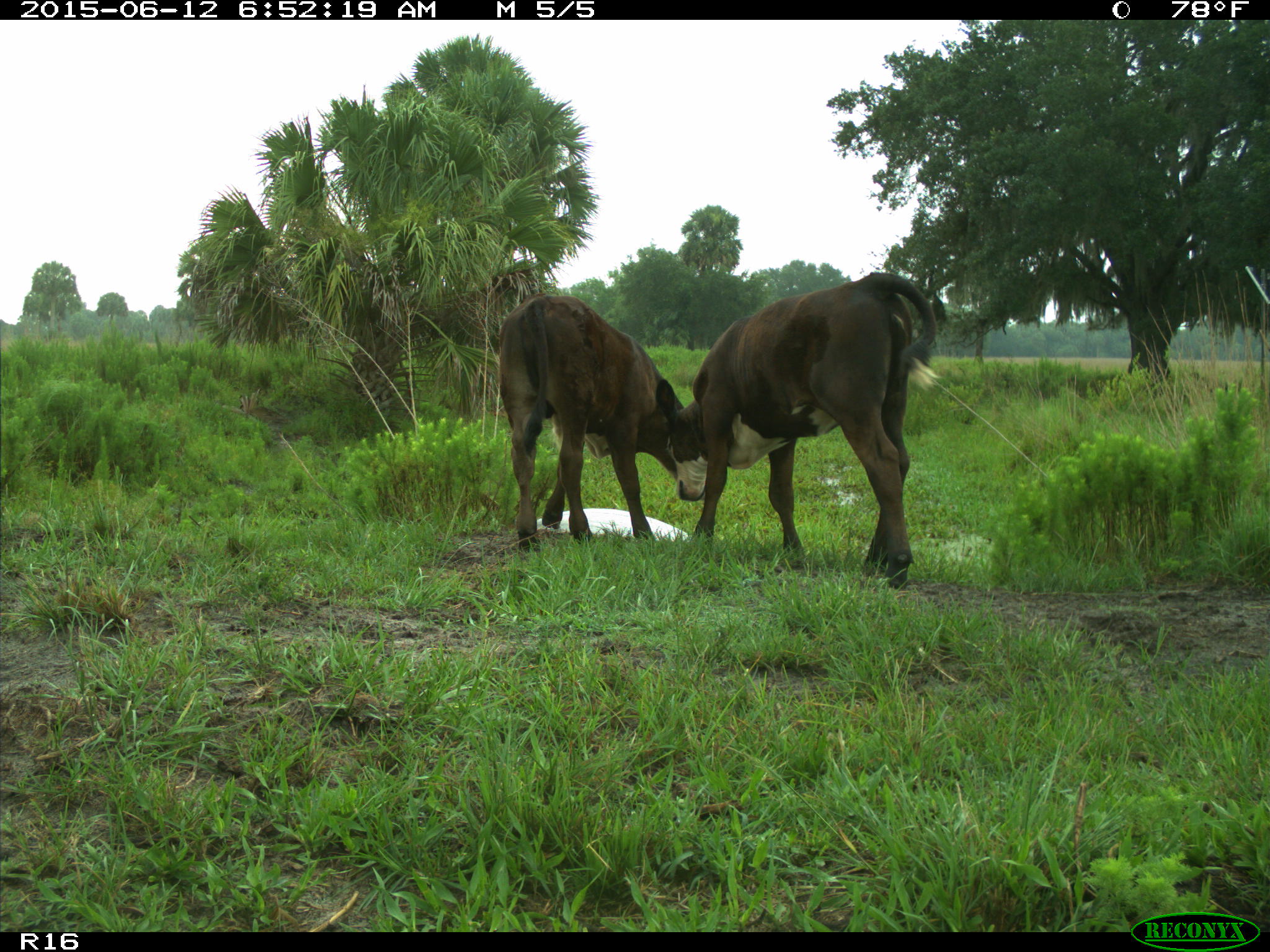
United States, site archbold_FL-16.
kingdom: Animalia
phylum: Chordata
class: Mammalia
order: Artiodactyla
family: Bovidae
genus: Bos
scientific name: Bos taurus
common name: domestic cow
Bos taurus (domestic cow).